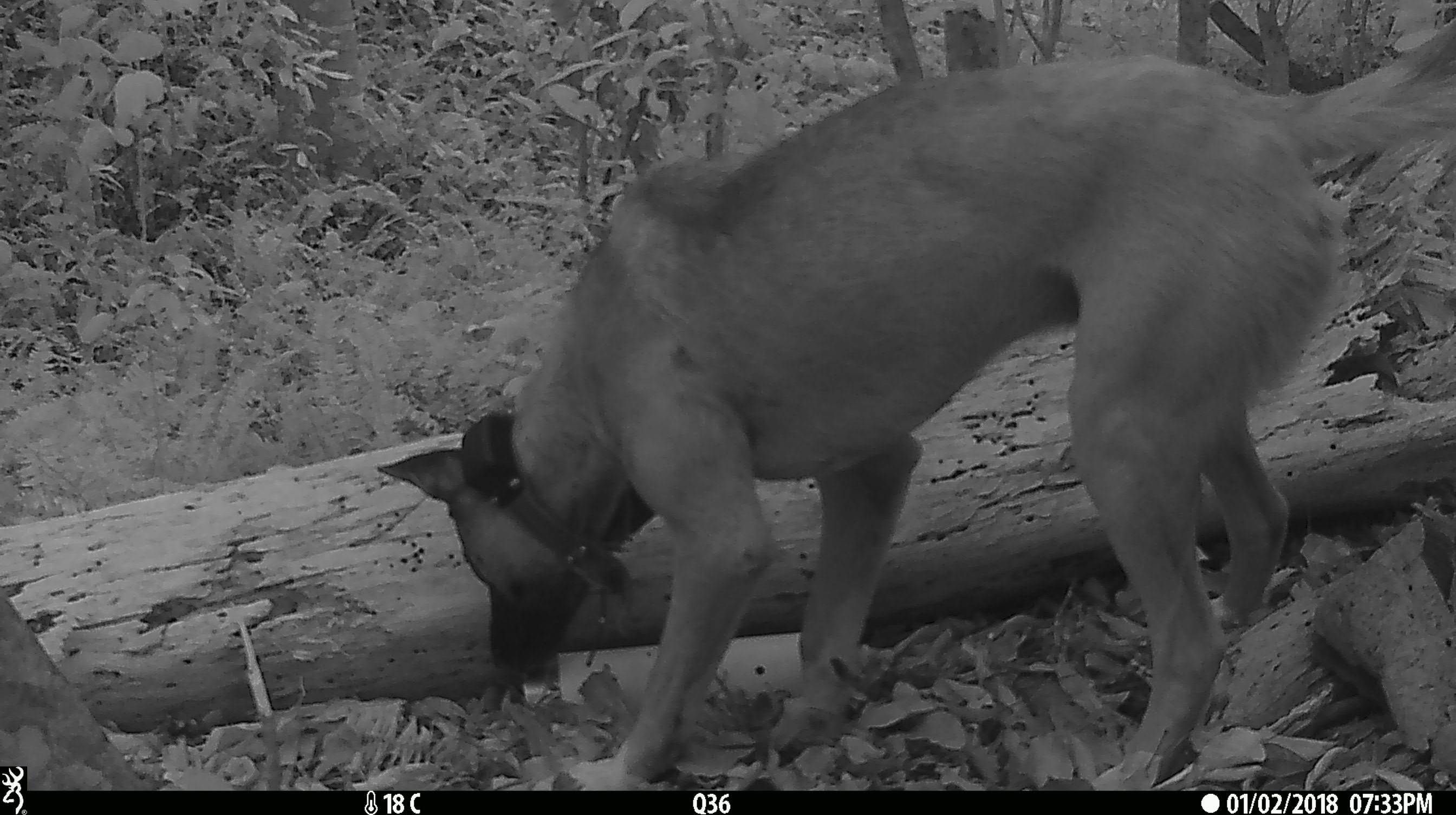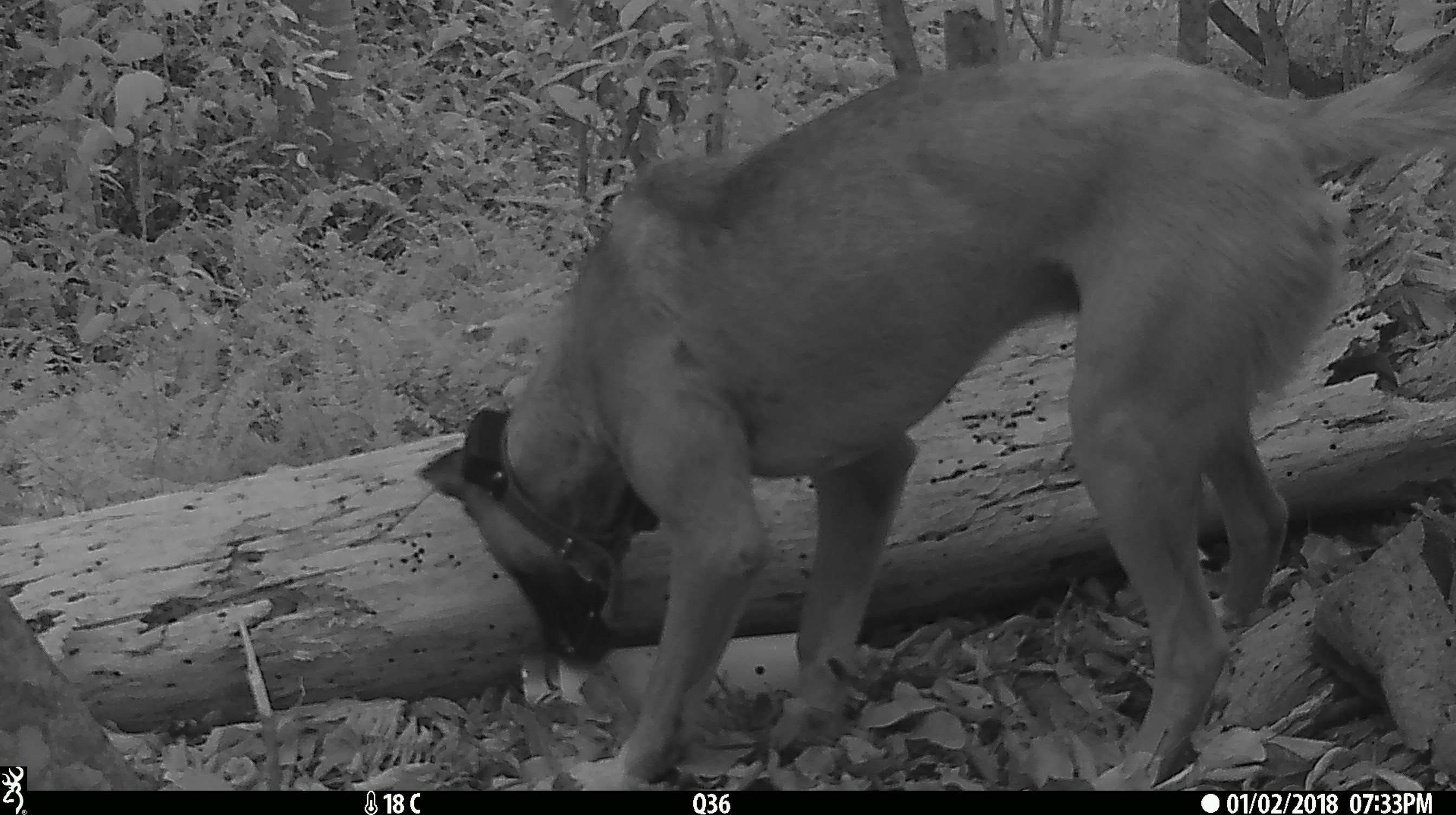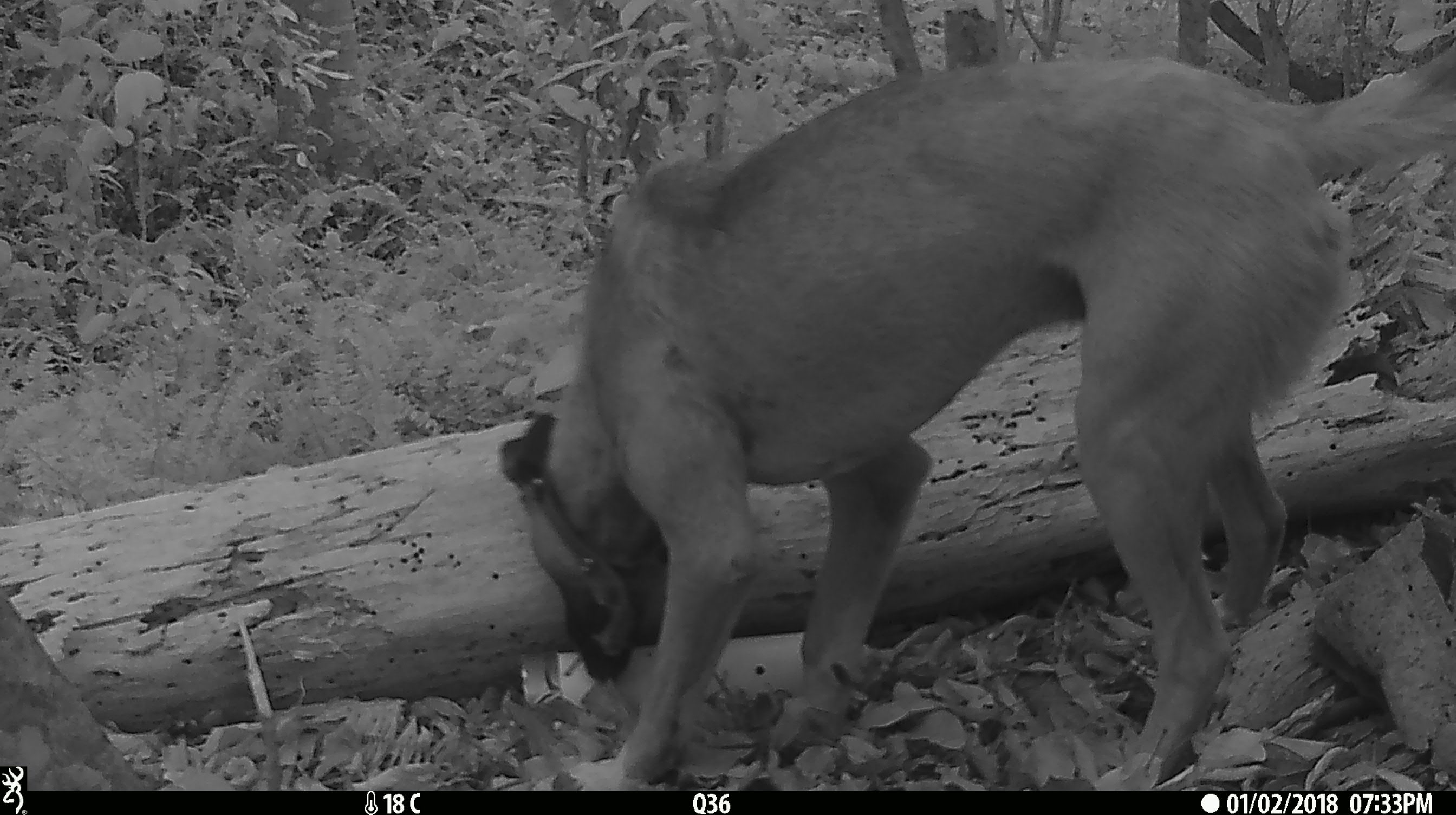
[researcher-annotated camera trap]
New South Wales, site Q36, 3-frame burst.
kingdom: Animalia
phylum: Chordata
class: Mammalia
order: Carnivora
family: Canidae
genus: Canis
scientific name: Canis familiaris dingo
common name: dingo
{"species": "dingo (Canis familiaris dingo)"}